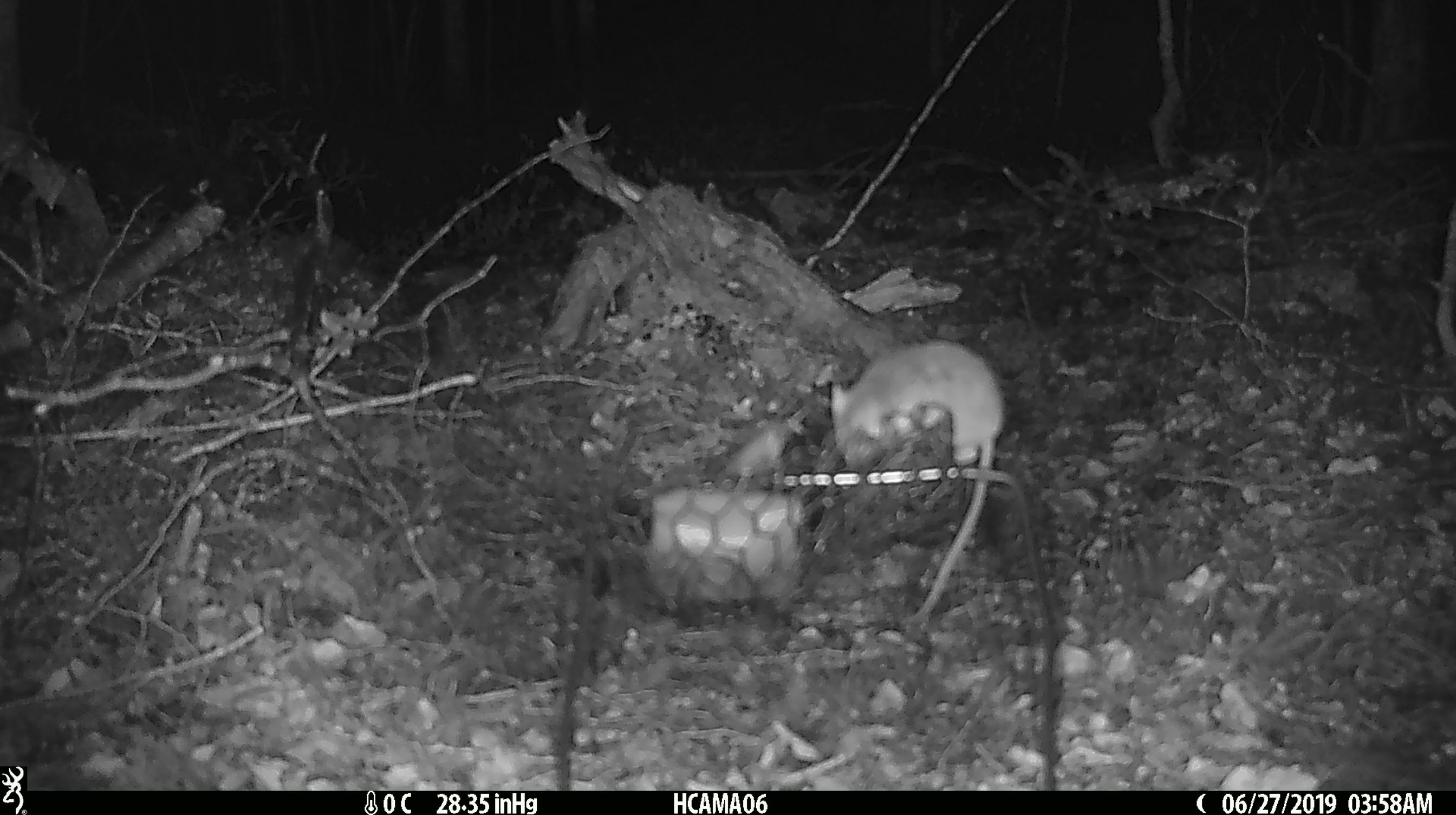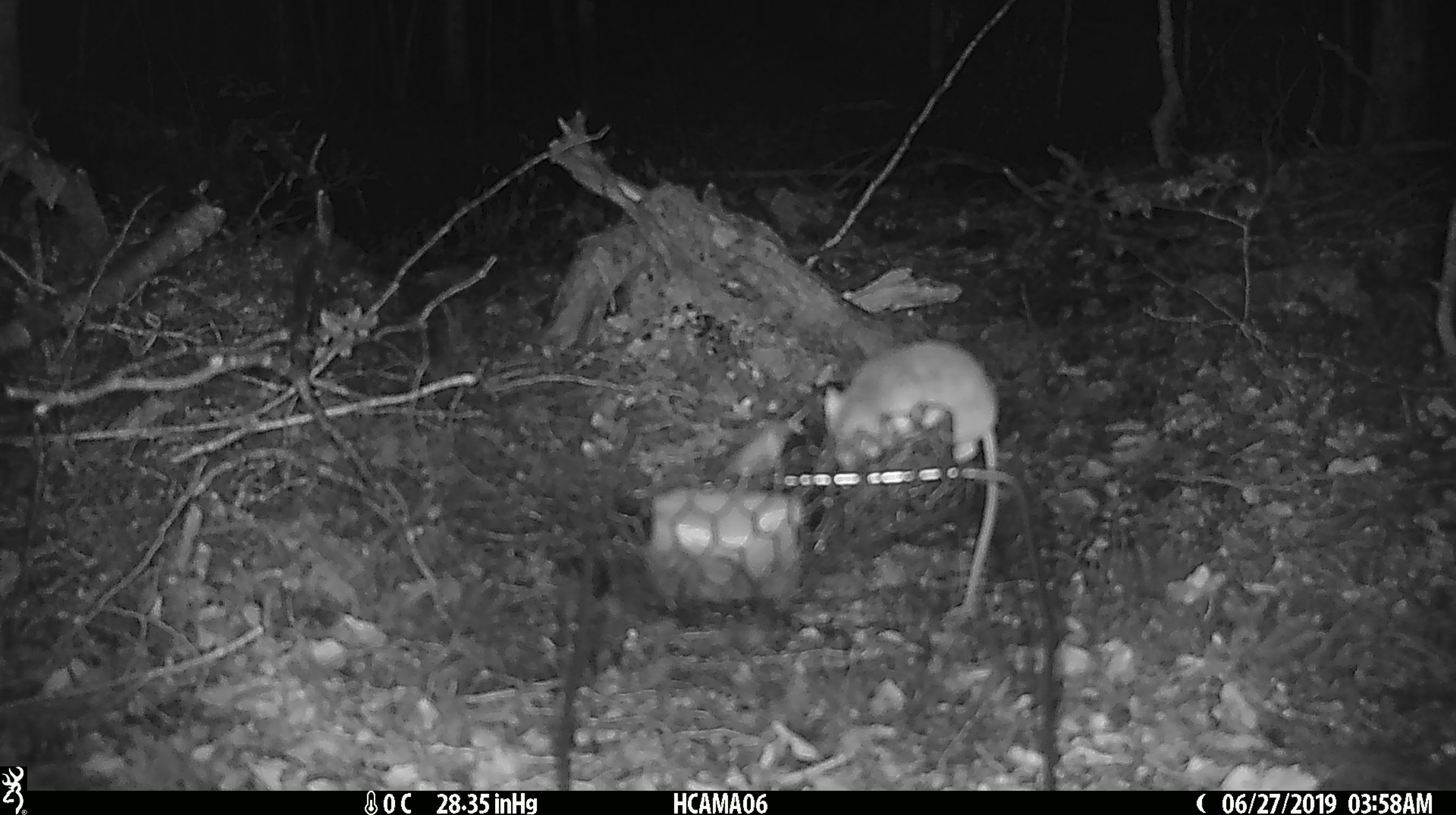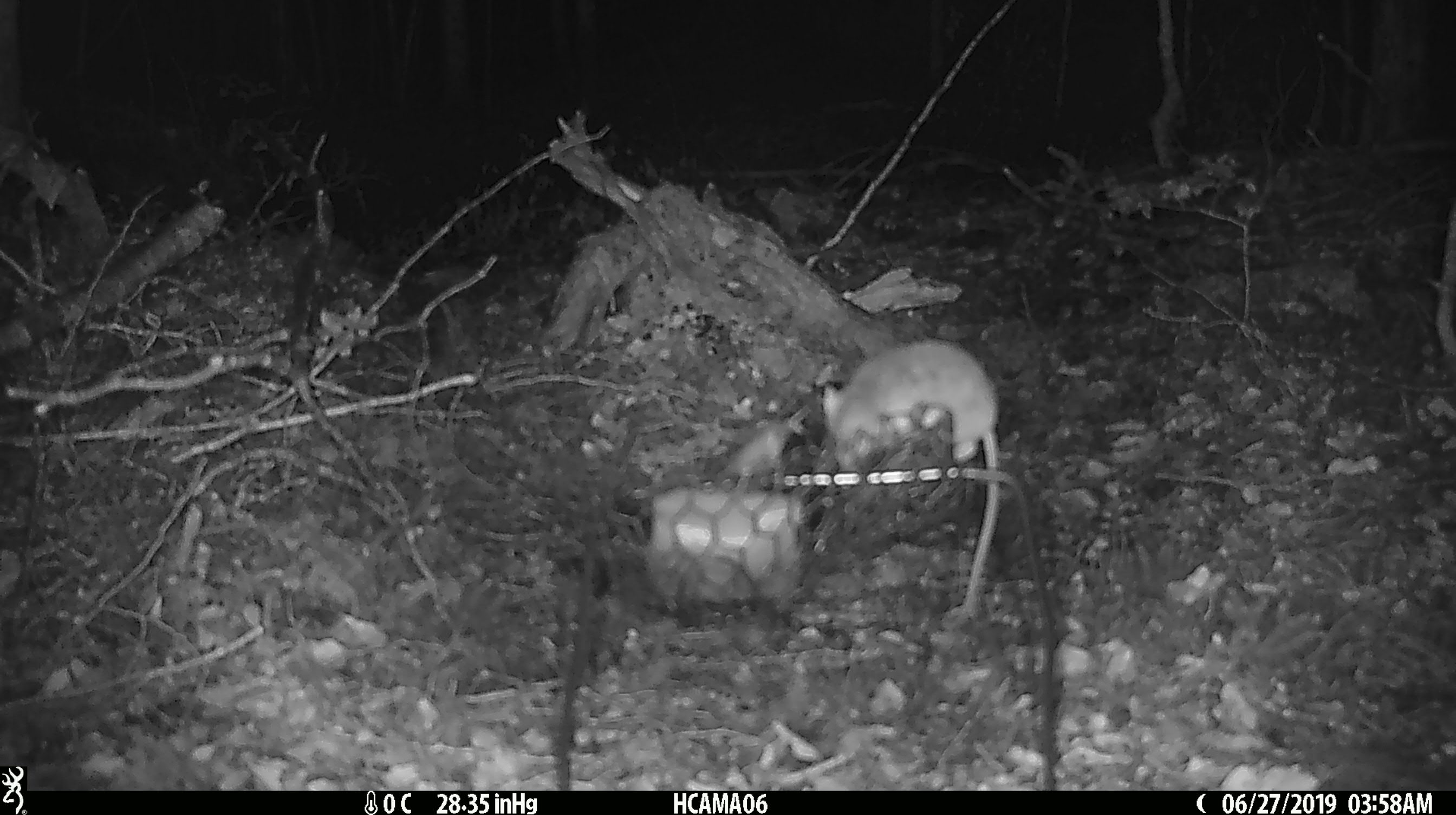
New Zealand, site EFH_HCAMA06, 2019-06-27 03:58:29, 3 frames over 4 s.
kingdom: Animalia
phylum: Chordata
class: Mammalia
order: Rodentia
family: Muridae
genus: Mus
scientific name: Mus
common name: mouse